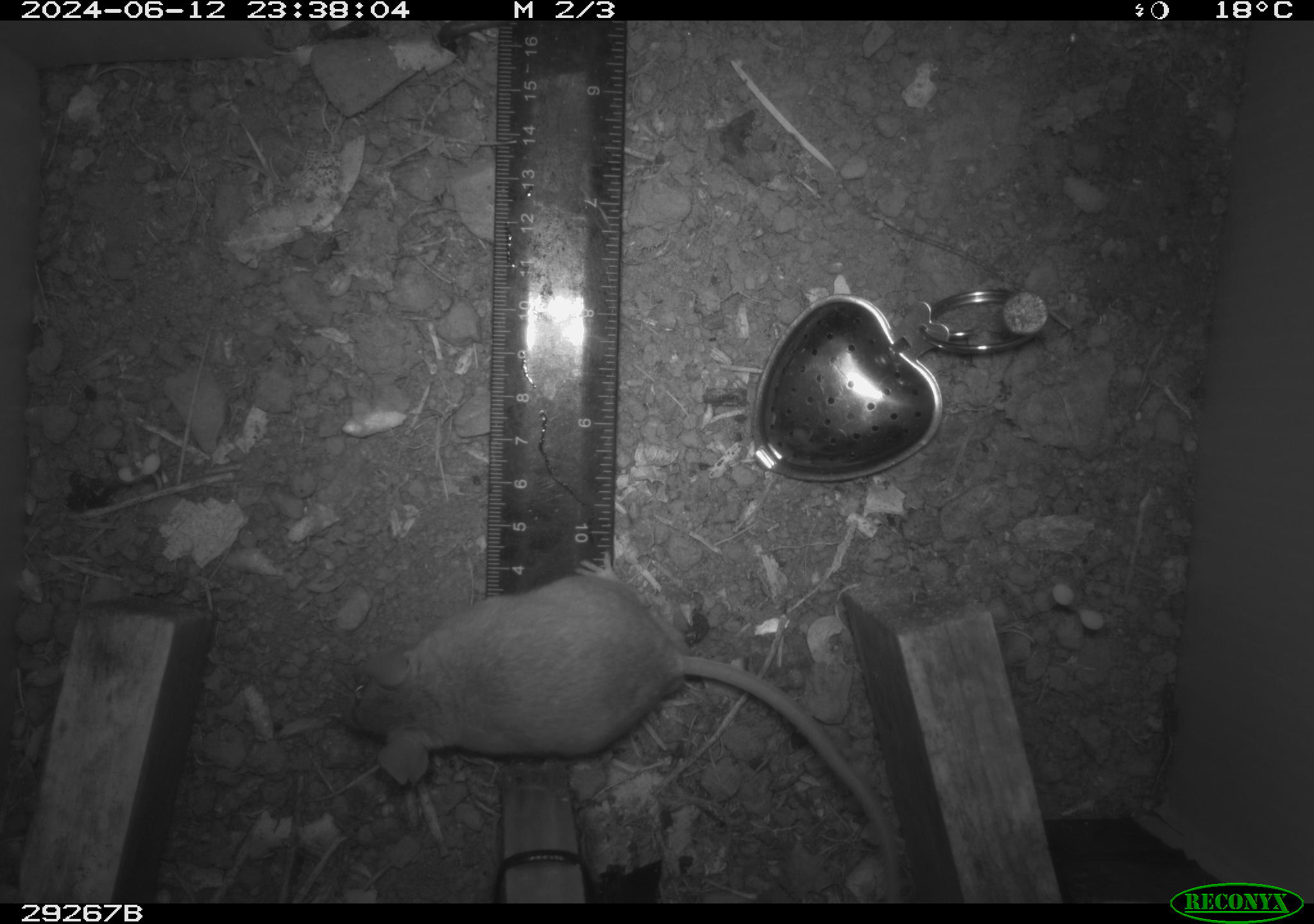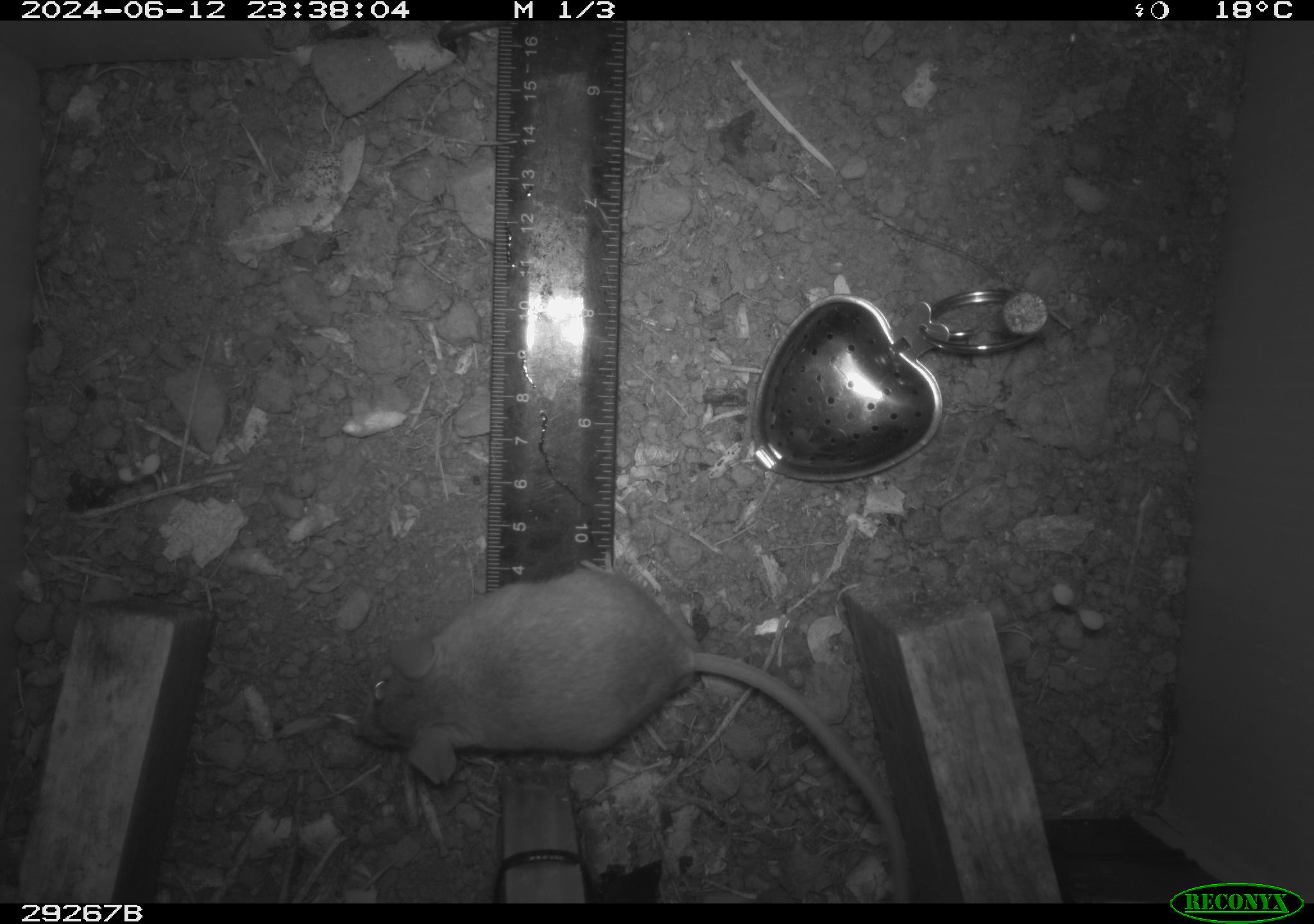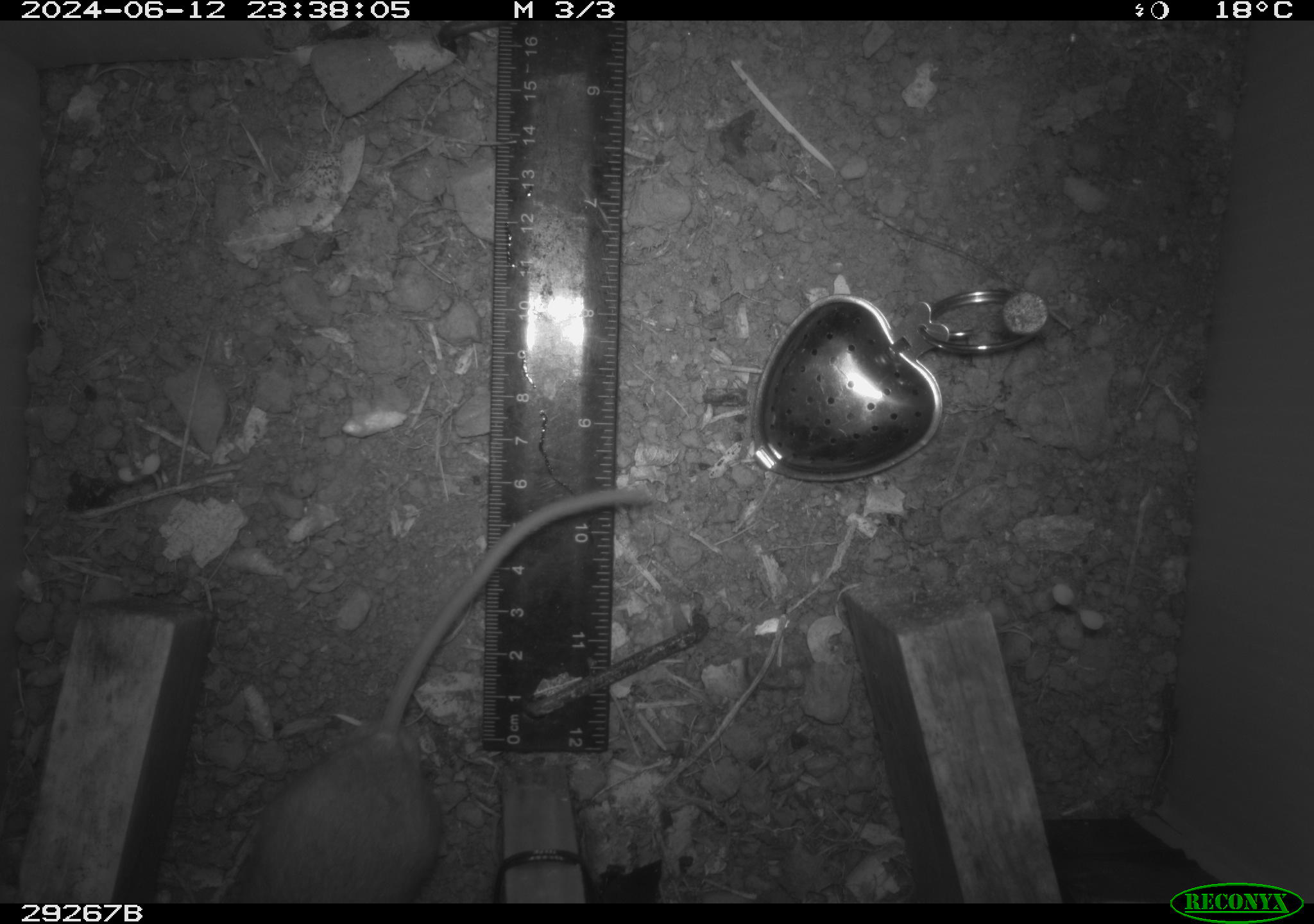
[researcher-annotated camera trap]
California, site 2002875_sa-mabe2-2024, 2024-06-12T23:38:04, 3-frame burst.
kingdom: Animalia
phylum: Chordata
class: Mammalia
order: Rodentia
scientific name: Rodentia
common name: mouse species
Mouse species (Rodentia).